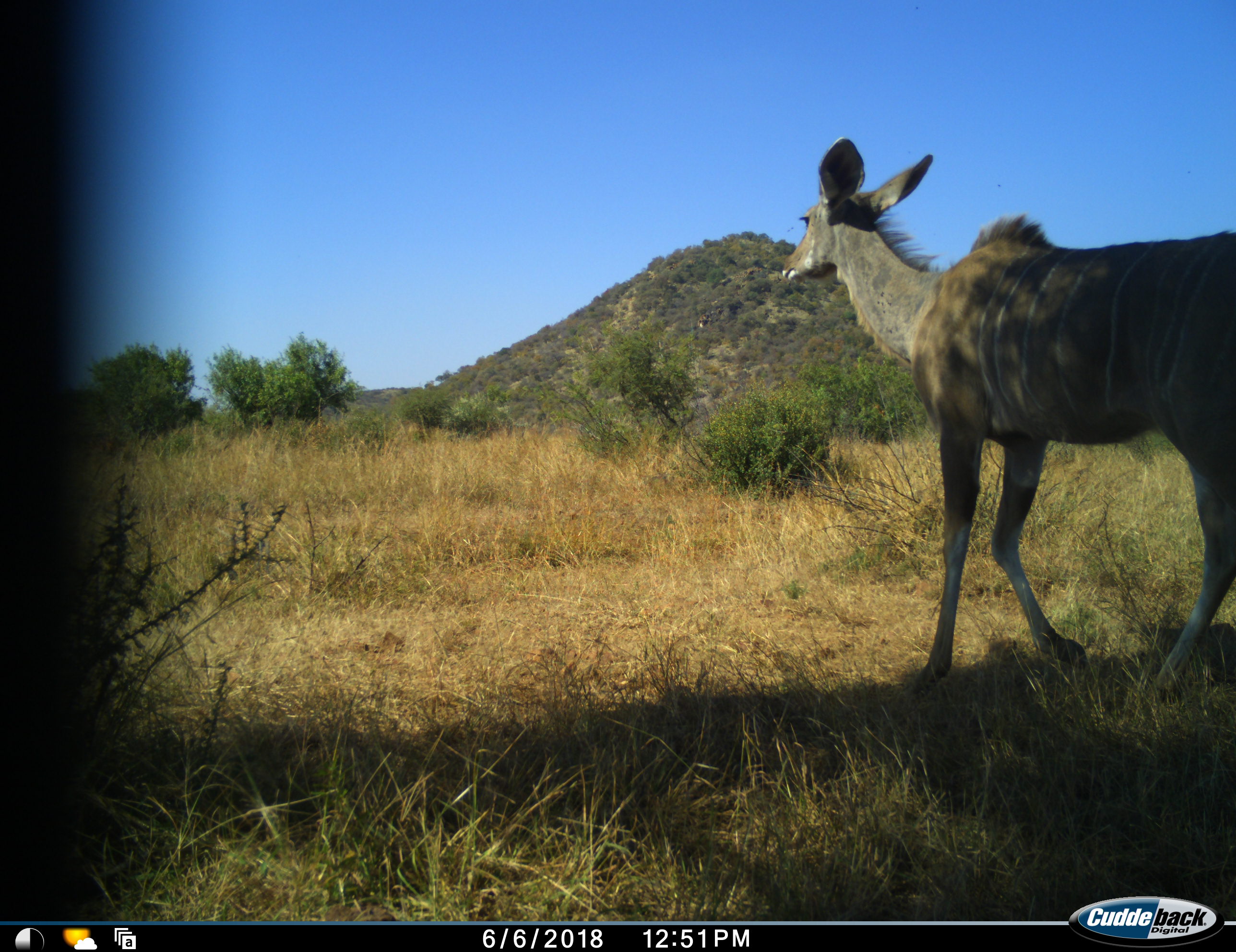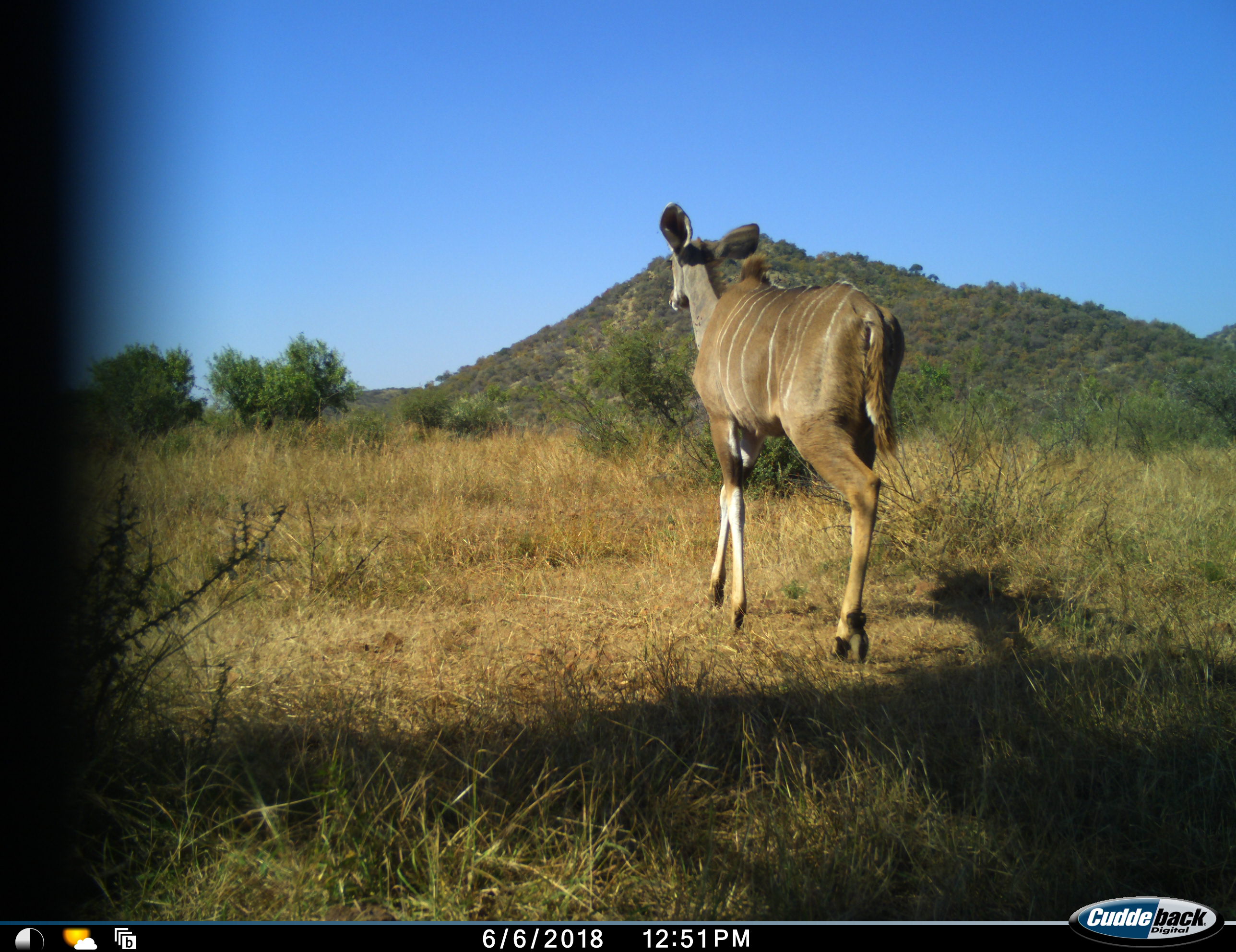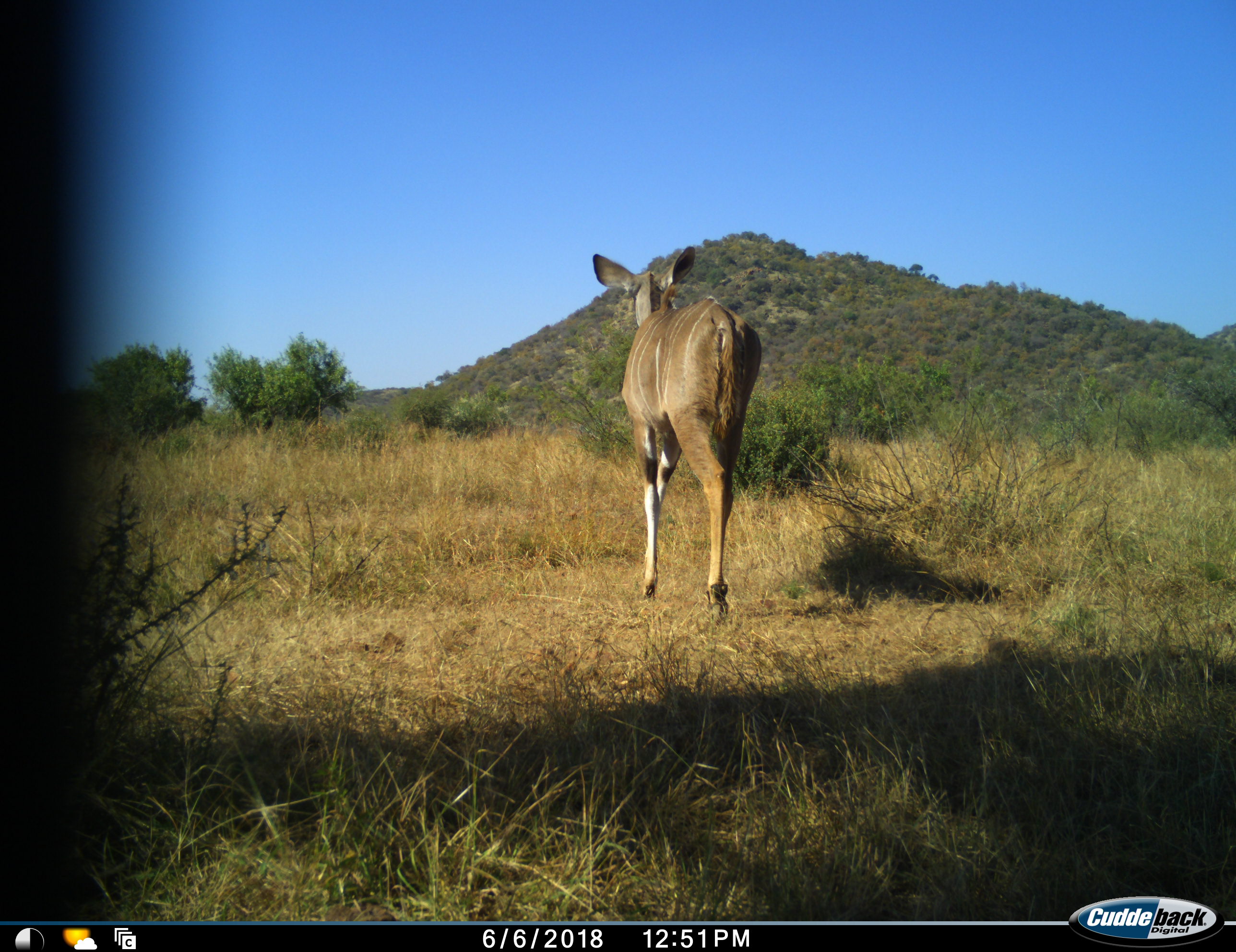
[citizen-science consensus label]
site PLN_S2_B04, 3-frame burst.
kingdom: Animalia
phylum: Chordata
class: Mammalia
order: Artiodactyla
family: Bovidae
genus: Tragelaphus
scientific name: Tragelaphus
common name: kudu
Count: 1.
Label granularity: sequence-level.